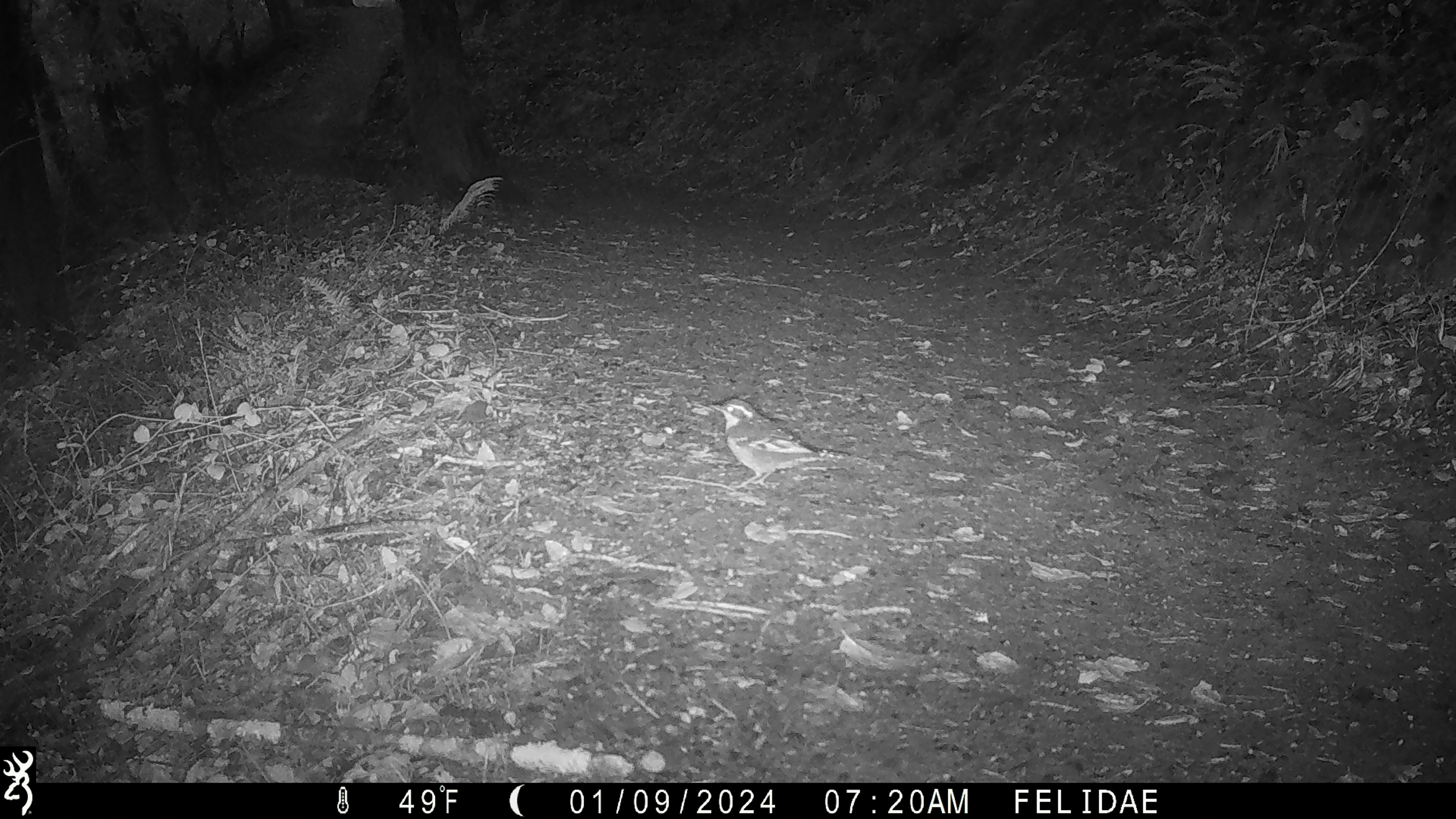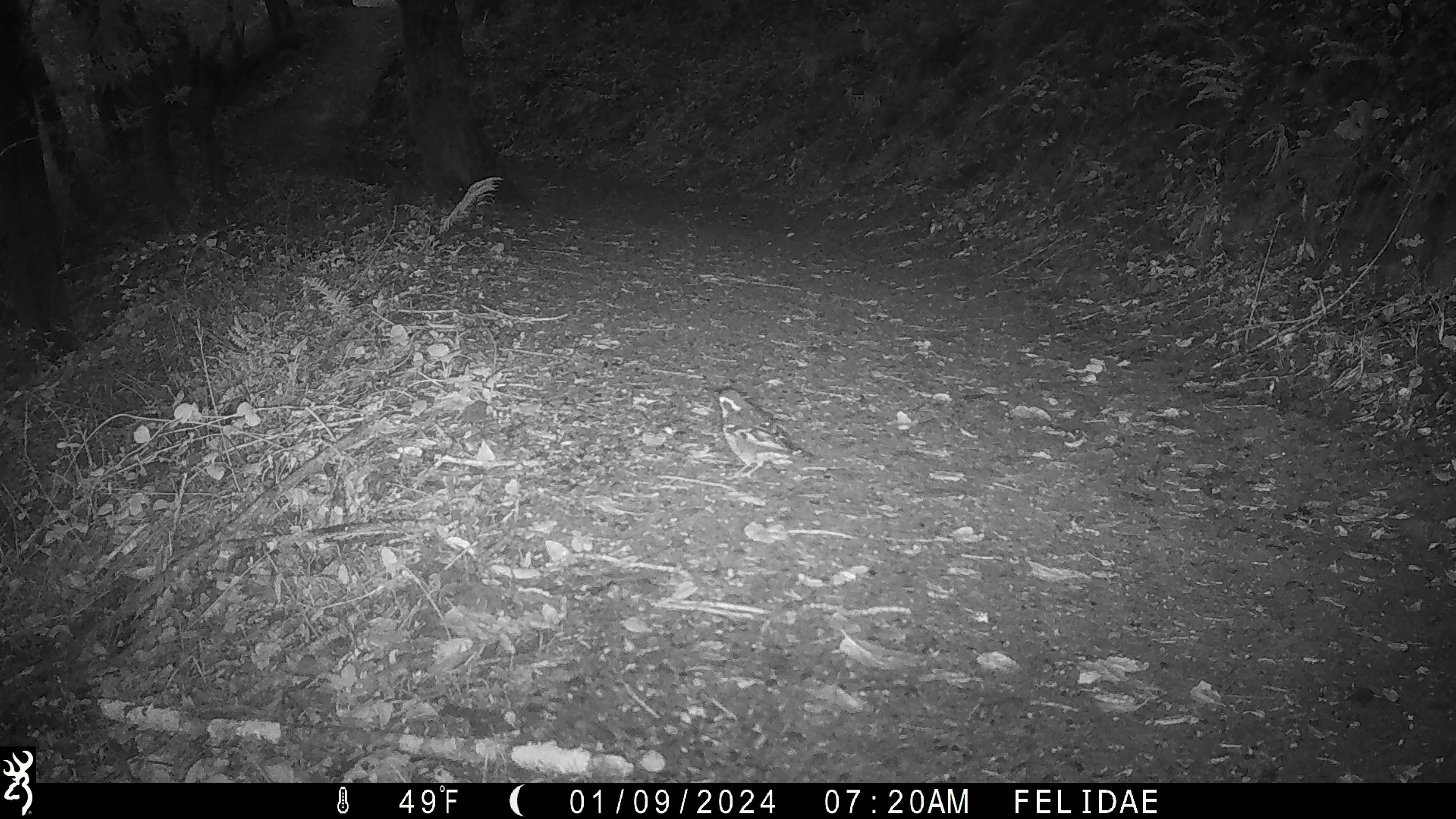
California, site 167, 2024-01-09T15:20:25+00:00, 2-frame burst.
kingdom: Animalia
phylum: Chordata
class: Aves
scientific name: Aves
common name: bird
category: unknown bird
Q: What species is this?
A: Unknown bird (bird) (Aves).